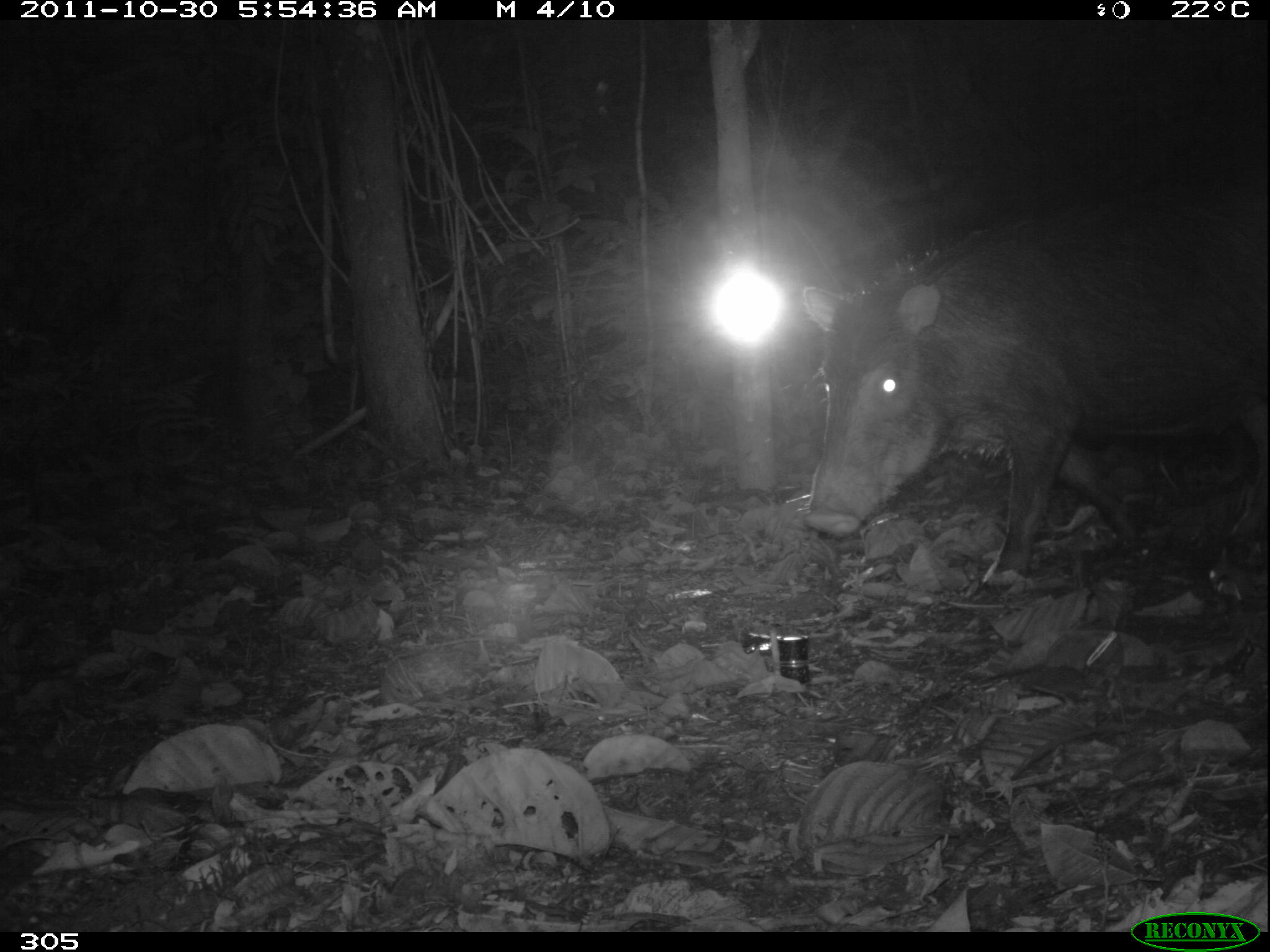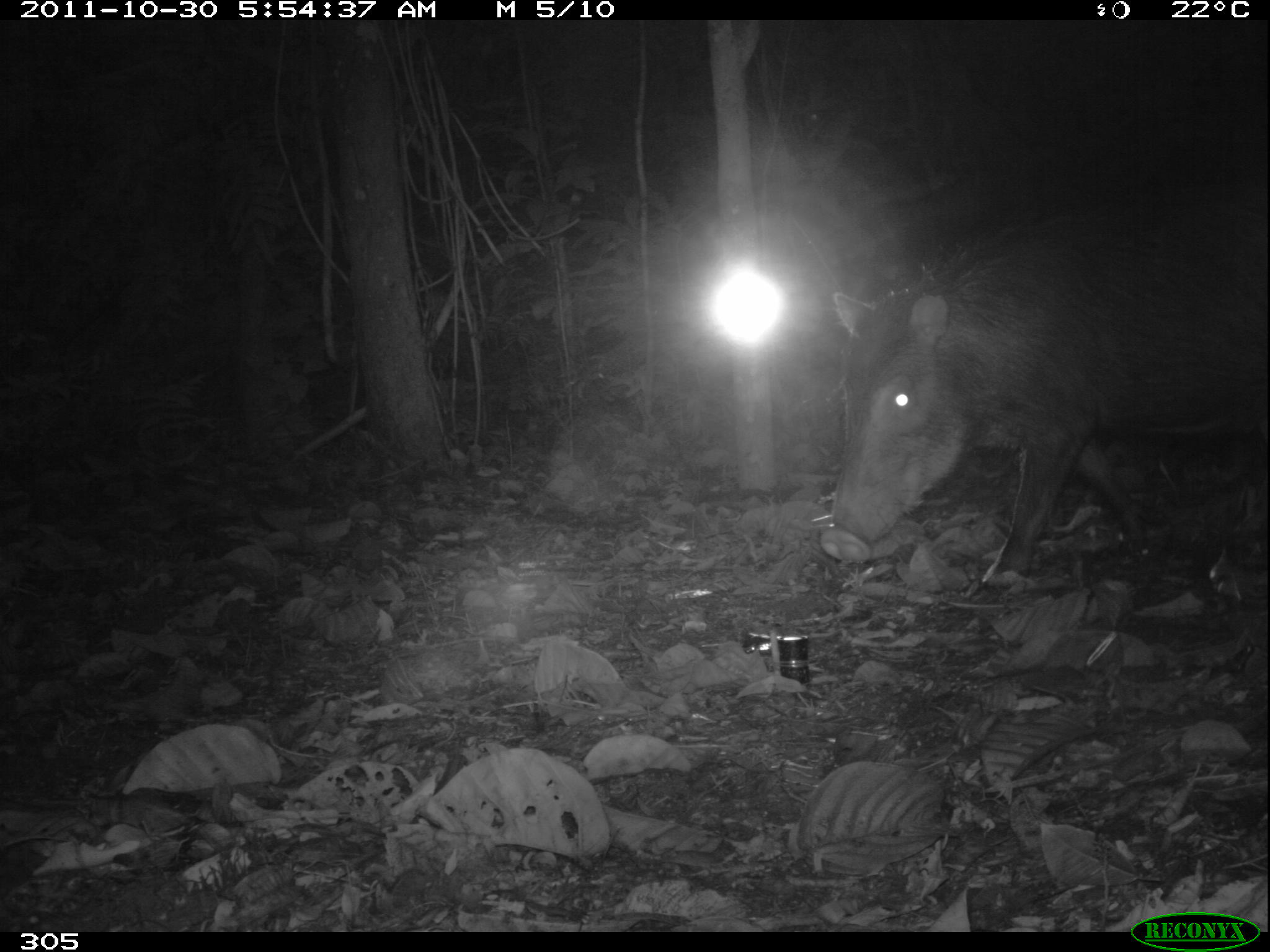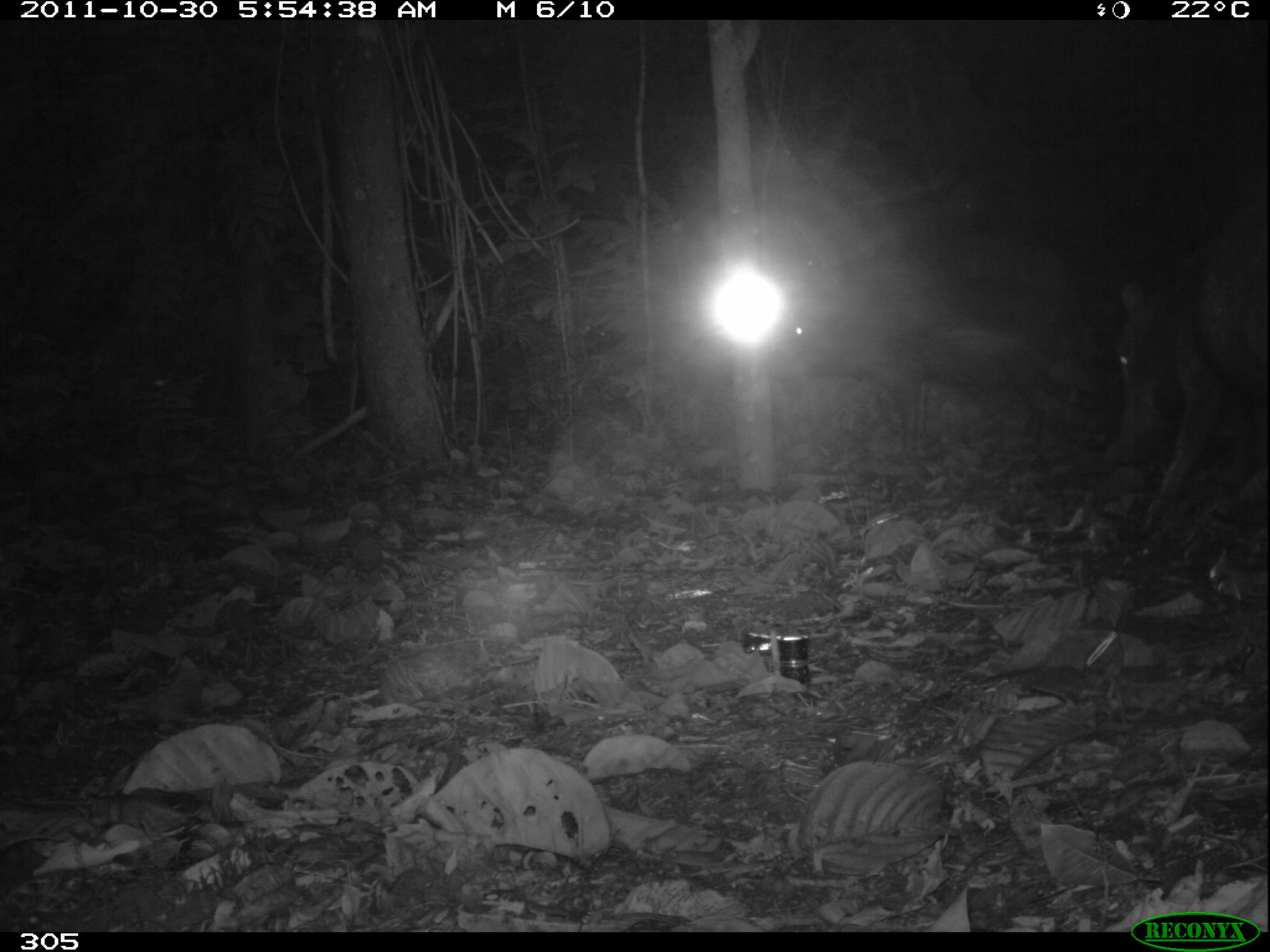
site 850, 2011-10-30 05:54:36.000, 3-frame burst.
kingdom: Animalia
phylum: Chordata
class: Mammalia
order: Artiodactyla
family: Tayassuidae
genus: Tayassu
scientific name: Tayassu pecari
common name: white-lipped peccary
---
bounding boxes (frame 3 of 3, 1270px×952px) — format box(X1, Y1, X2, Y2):
tayassu pecari: box(1100, 196, 1270, 536); box(1113, 213, 1270, 532); box(777, 271, 1049, 452)